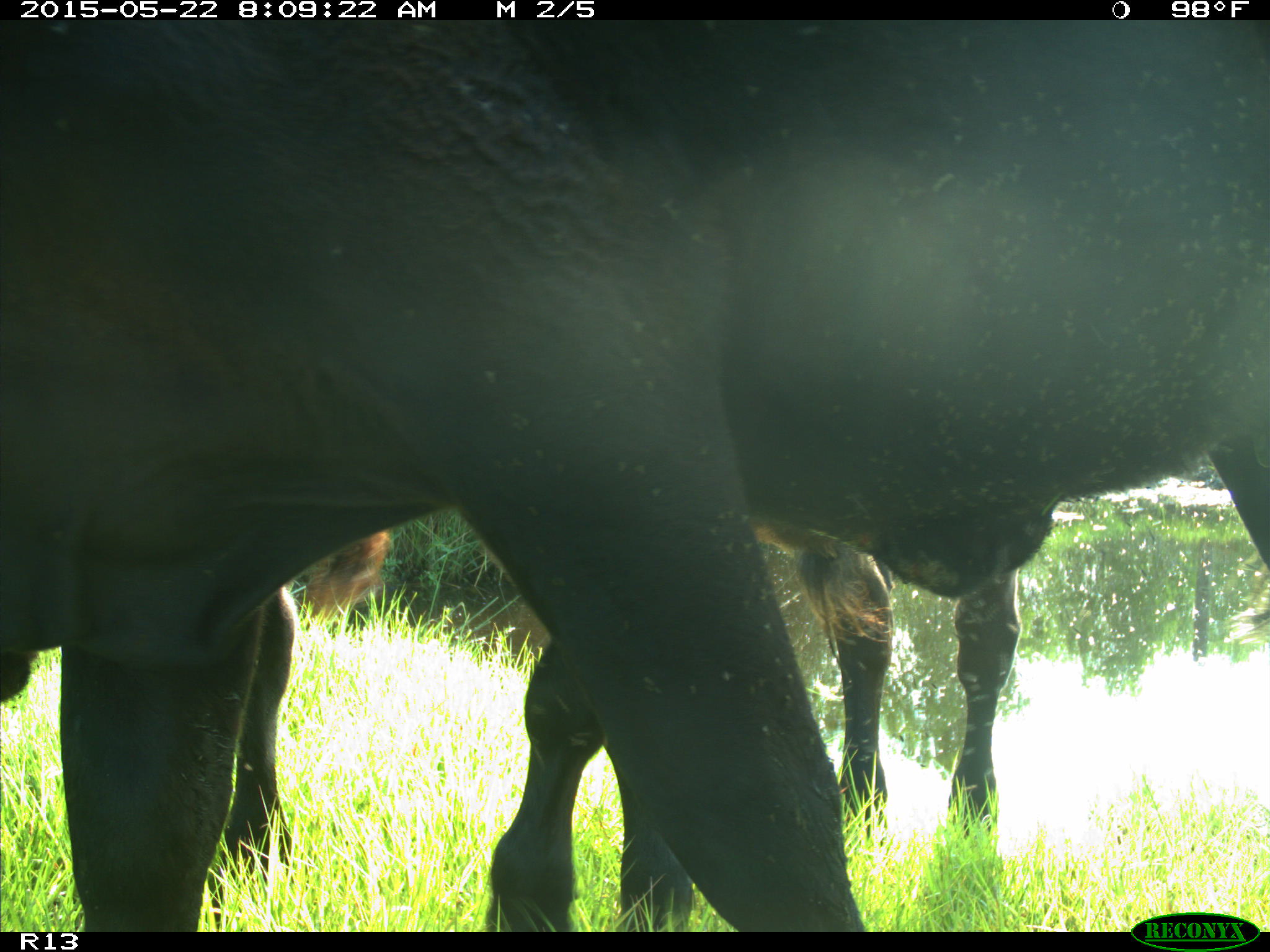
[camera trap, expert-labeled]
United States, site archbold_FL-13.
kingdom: Animalia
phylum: Chordata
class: Mammalia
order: Artiodactyla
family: Bovidae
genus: Bos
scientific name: Bos taurus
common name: domestic cow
Bos taurus (domestic cow).